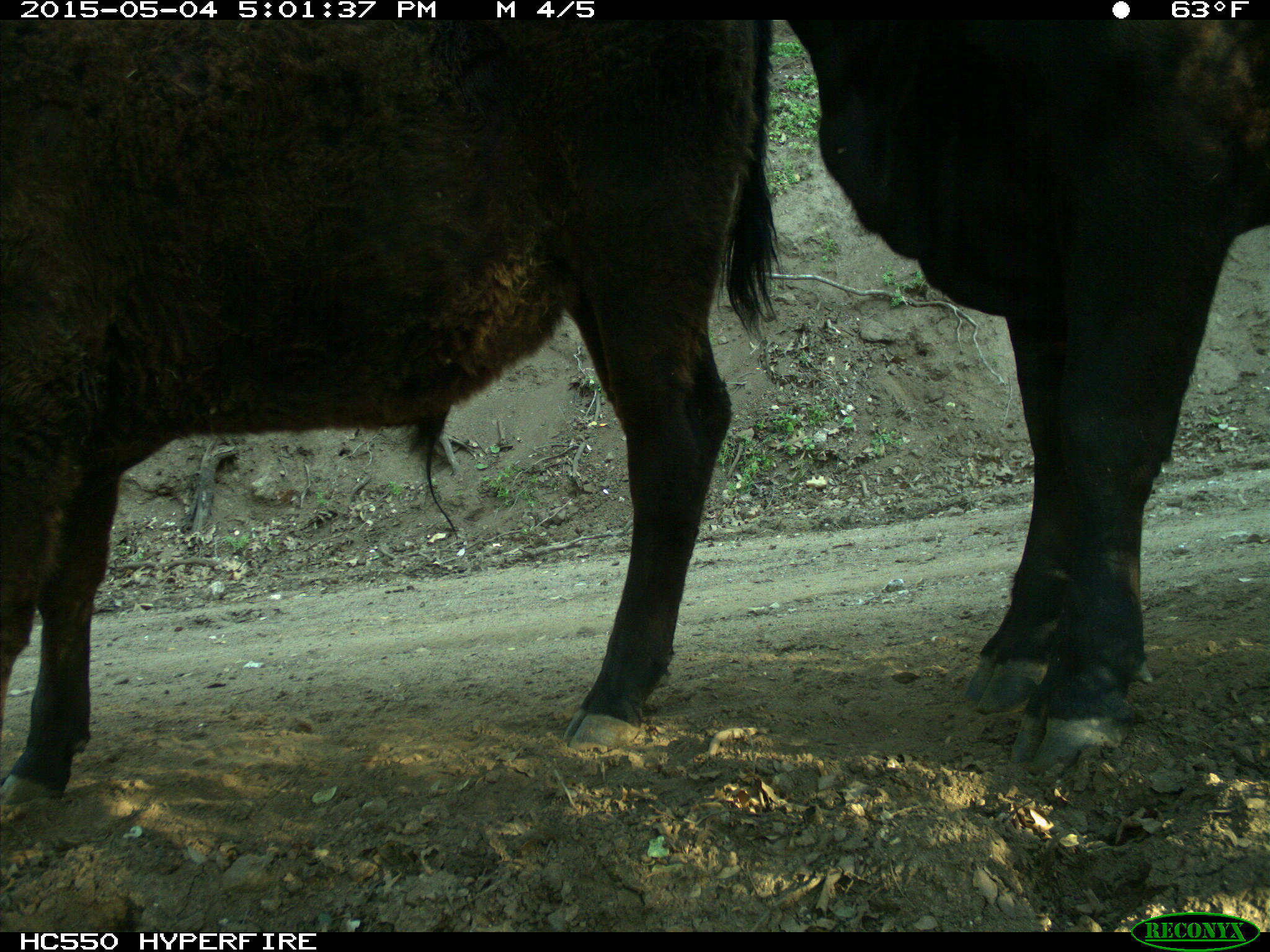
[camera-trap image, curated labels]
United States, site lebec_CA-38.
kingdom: Animalia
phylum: Chordata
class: Mammalia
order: Artiodactyla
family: Bovidae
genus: Bos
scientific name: Bos taurus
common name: domestic cow